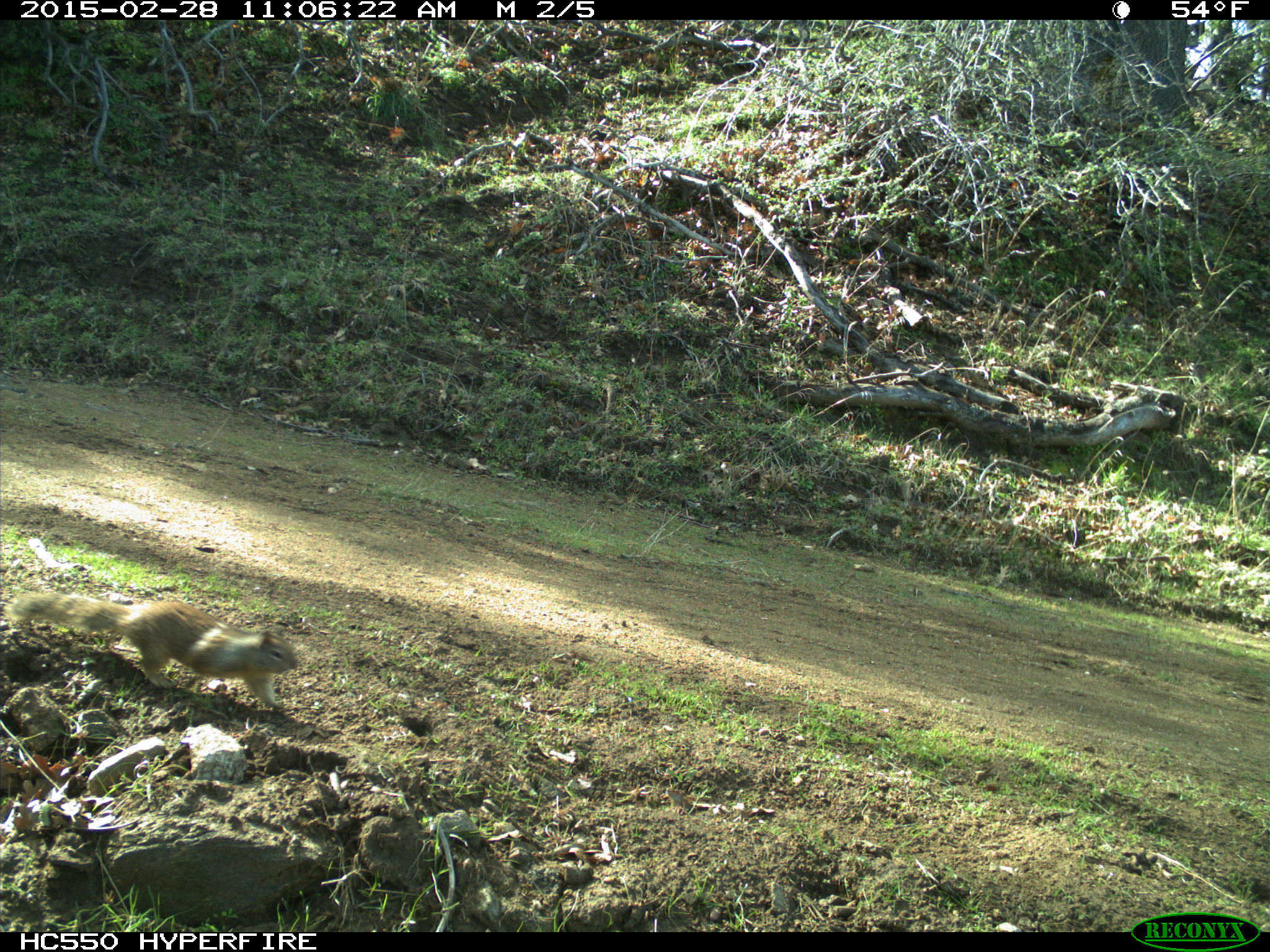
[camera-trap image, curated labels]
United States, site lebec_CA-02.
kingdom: Animalia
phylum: Chordata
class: Mammalia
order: Rodentia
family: Sciuridae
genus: Otospermophilus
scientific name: Otospermophilus beecheyi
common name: california ground squirrel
Otospermophilus beecheyi (california ground squirrel).